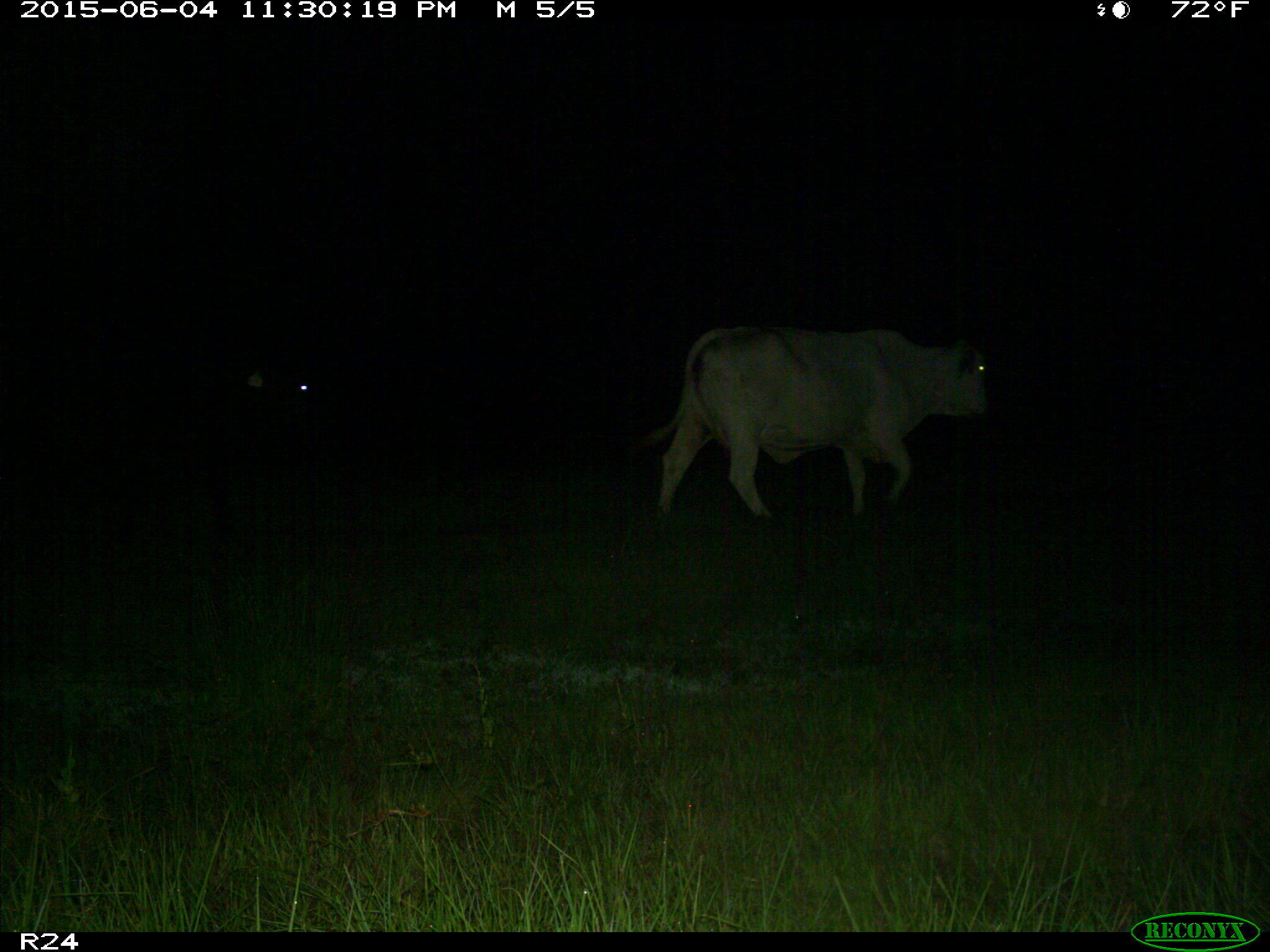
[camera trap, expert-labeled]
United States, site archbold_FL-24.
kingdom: Animalia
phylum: Chordata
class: Mammalia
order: Artiodactyla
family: Bovidae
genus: Bos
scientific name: Bos taurus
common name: domestic cow